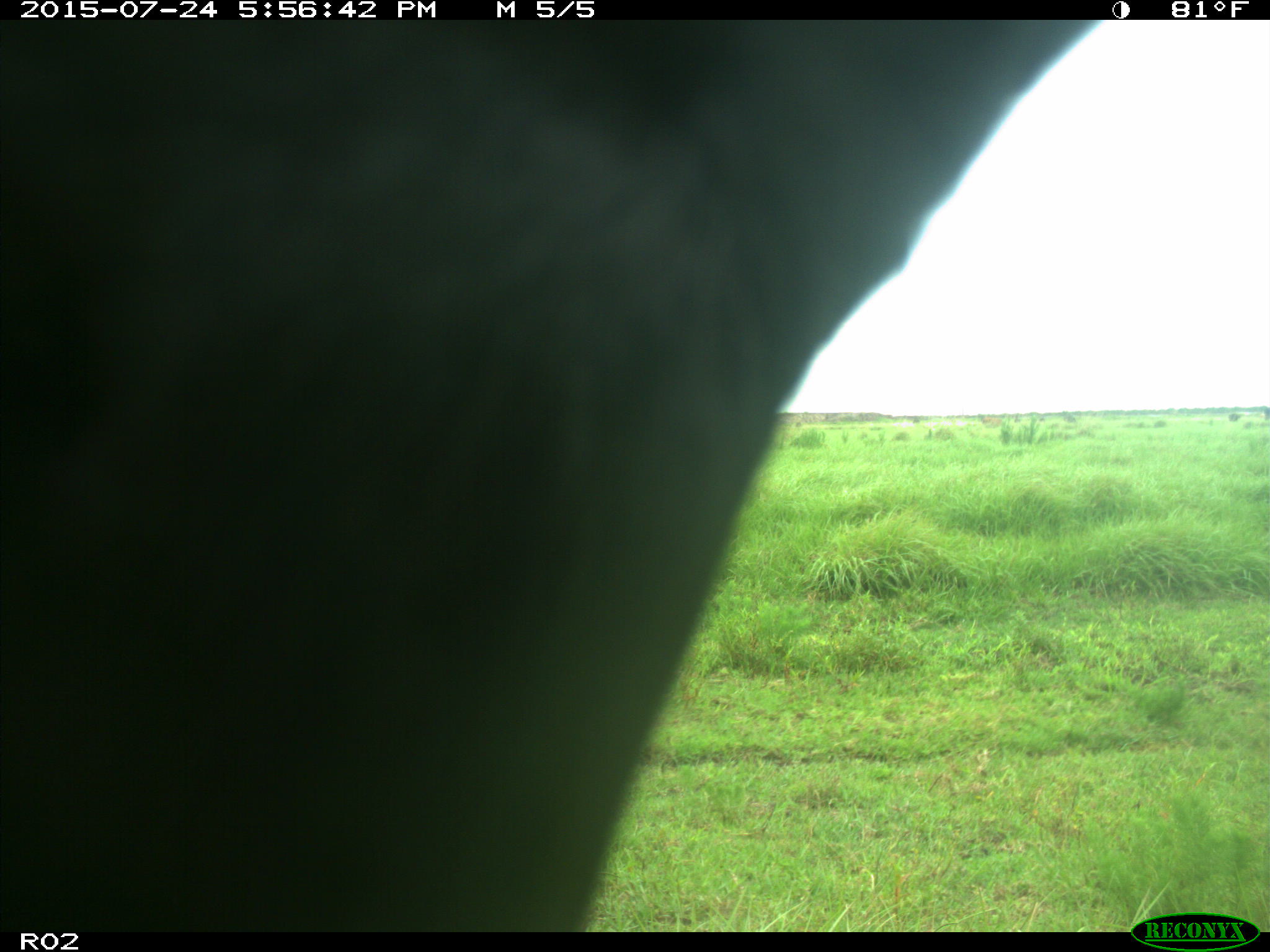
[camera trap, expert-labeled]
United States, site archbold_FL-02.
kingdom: Animalia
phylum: Chordata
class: Mammalia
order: Artiodactyla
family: Bovidae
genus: Bos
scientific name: Bos taurus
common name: domestic cow